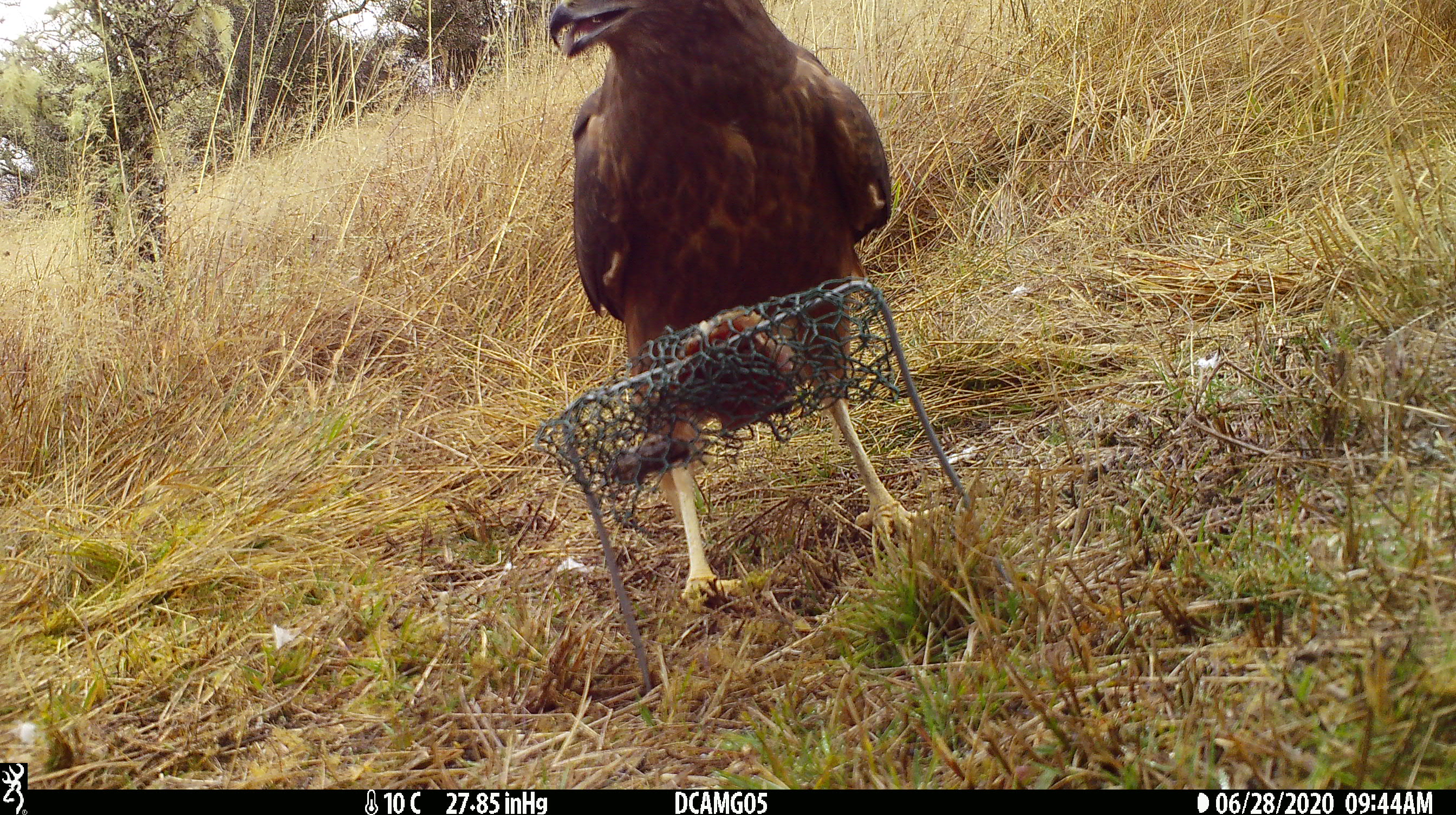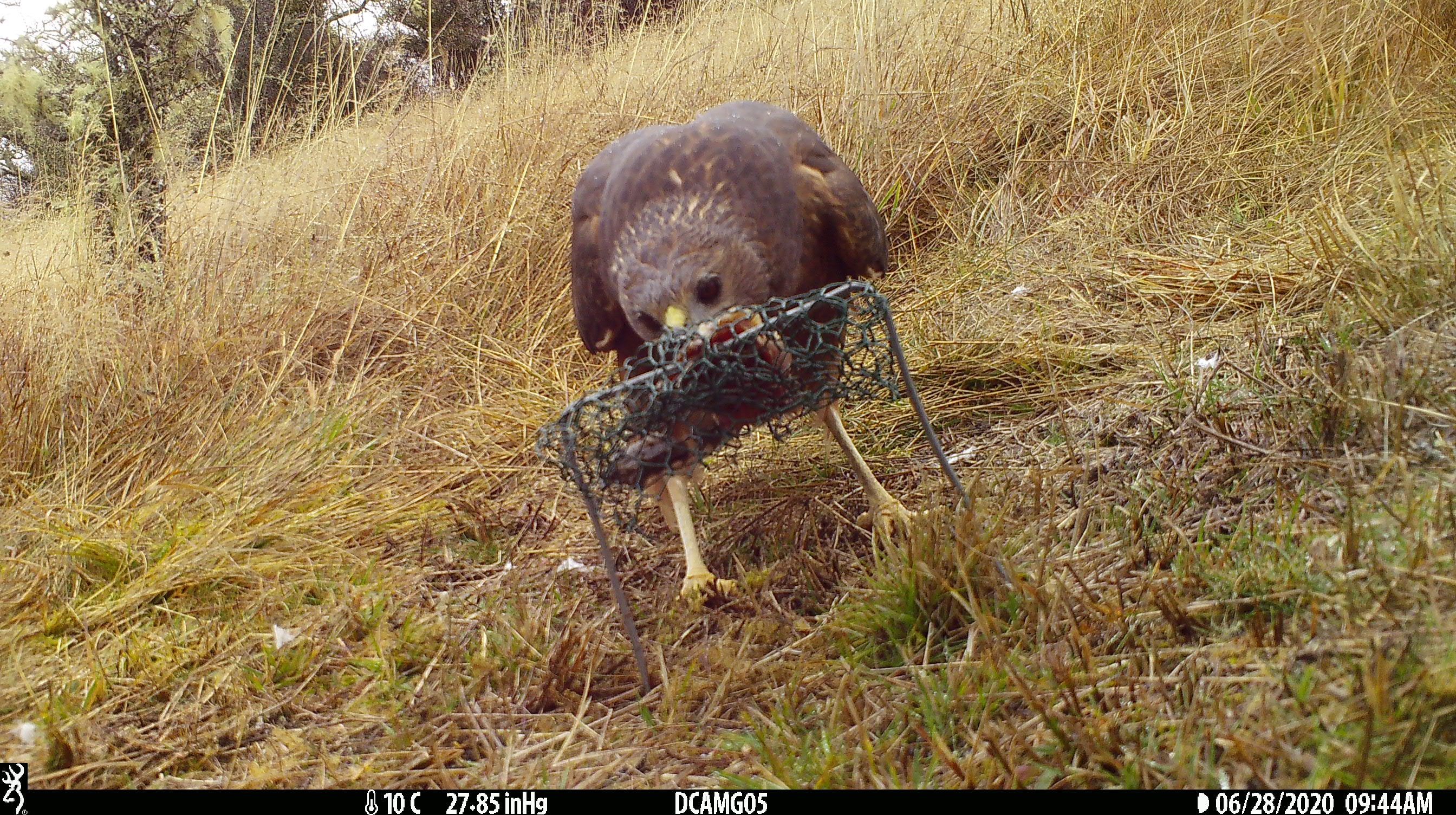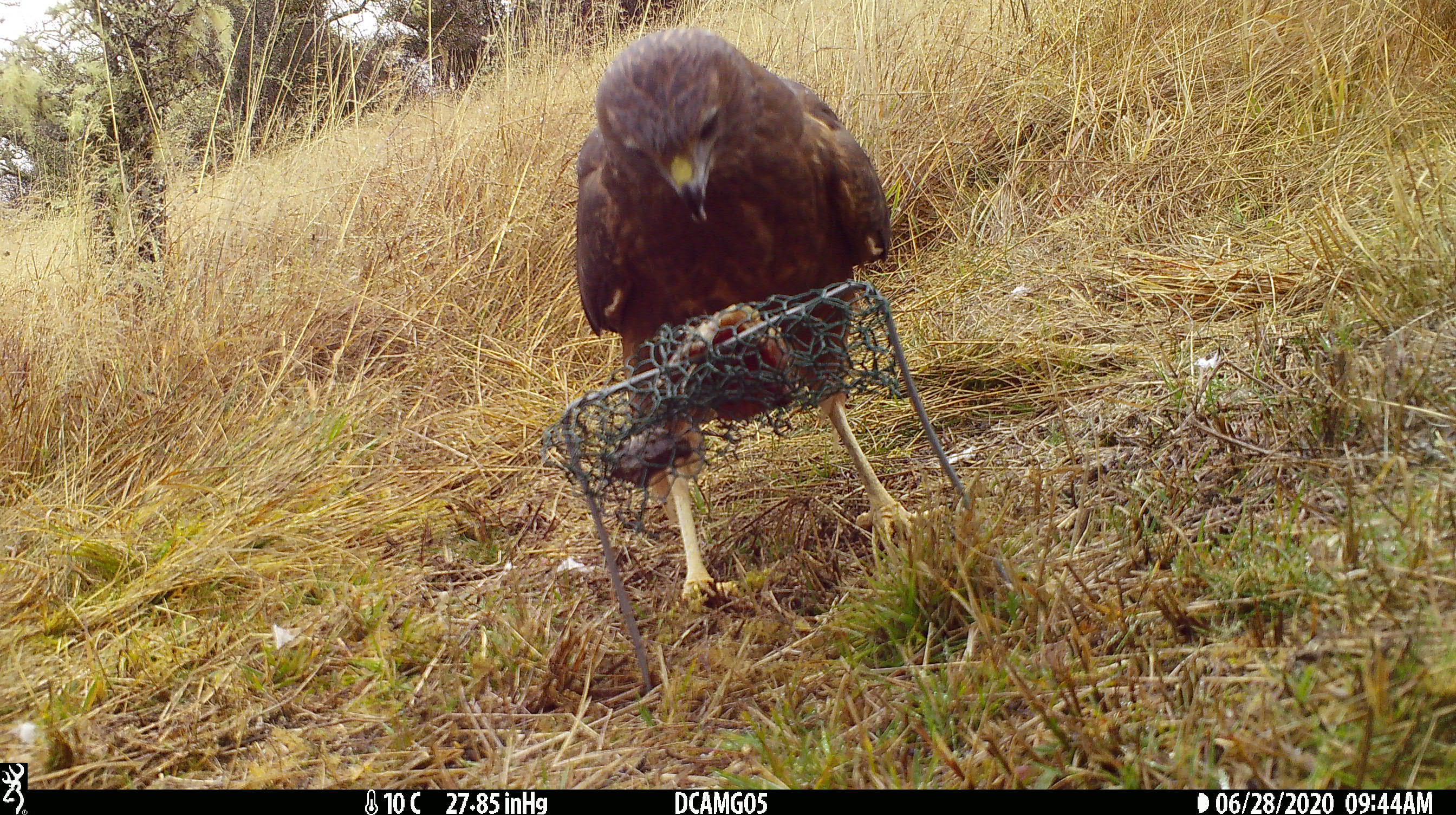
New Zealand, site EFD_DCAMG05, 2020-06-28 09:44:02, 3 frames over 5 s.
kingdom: Animalia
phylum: Chordata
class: Aves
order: Accipitriformes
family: Accipitridae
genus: Circus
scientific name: Circus approximans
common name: swamp harrier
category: harrier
Harrier (swamp harrier) (Circus approximans).